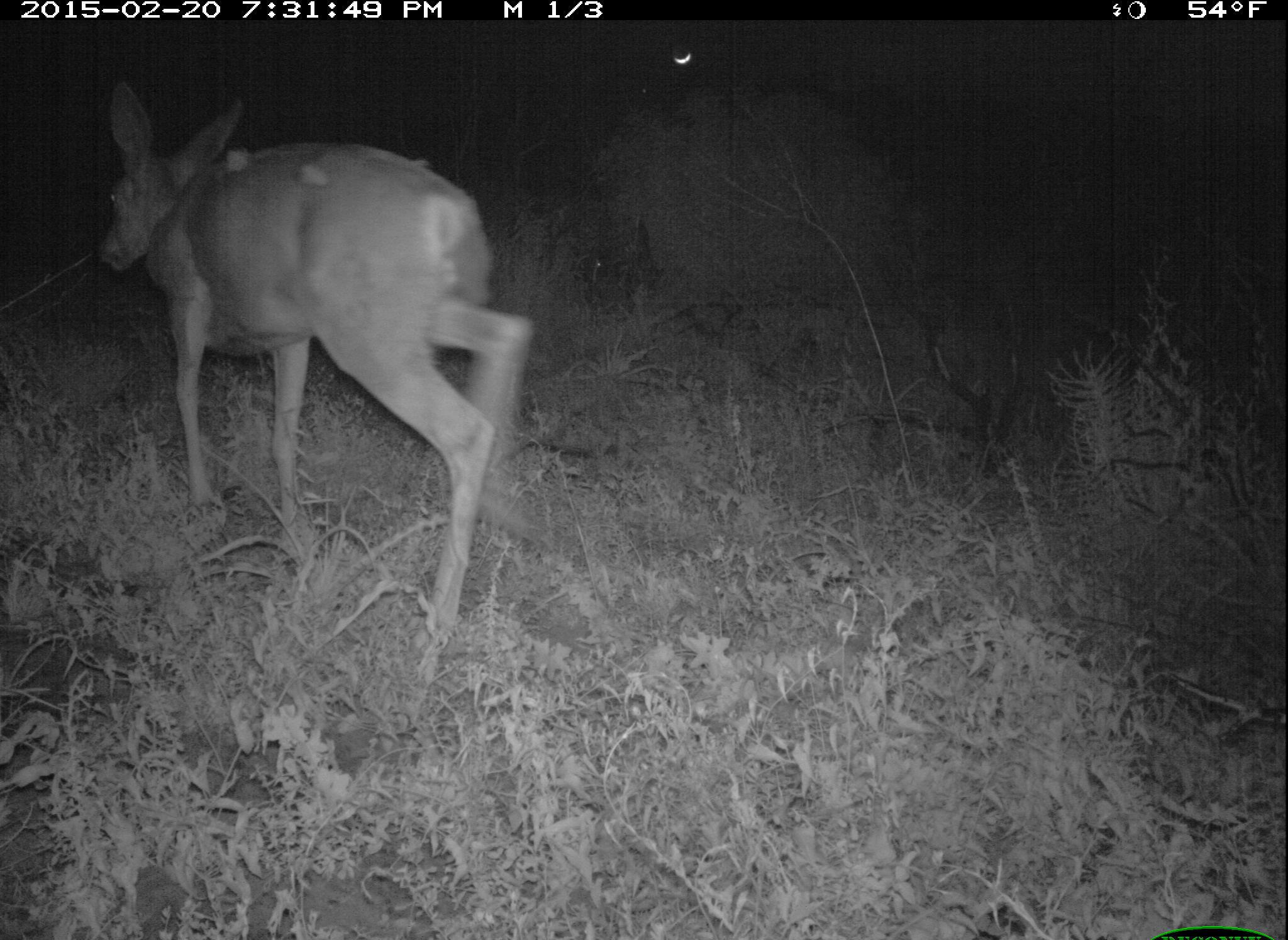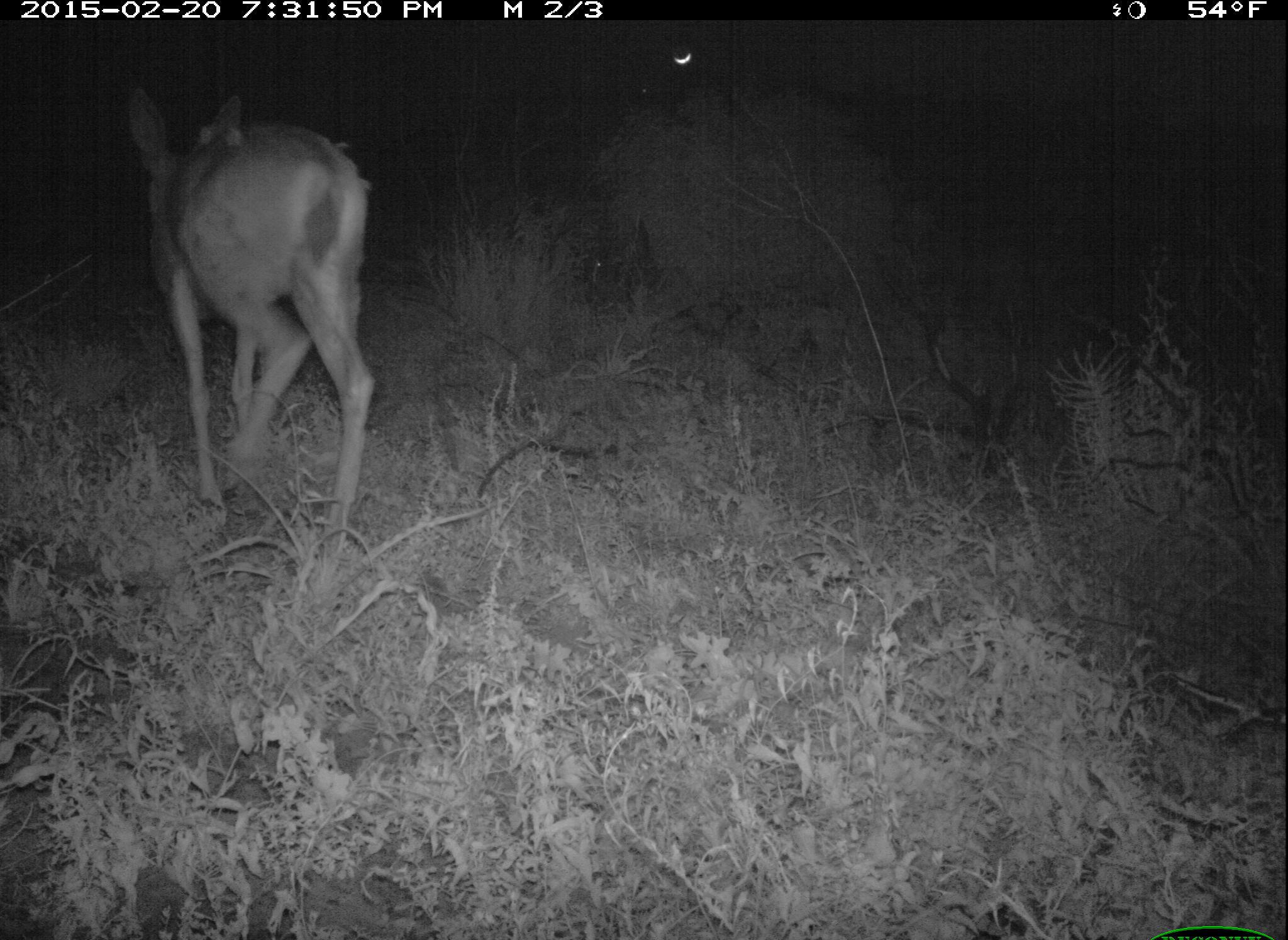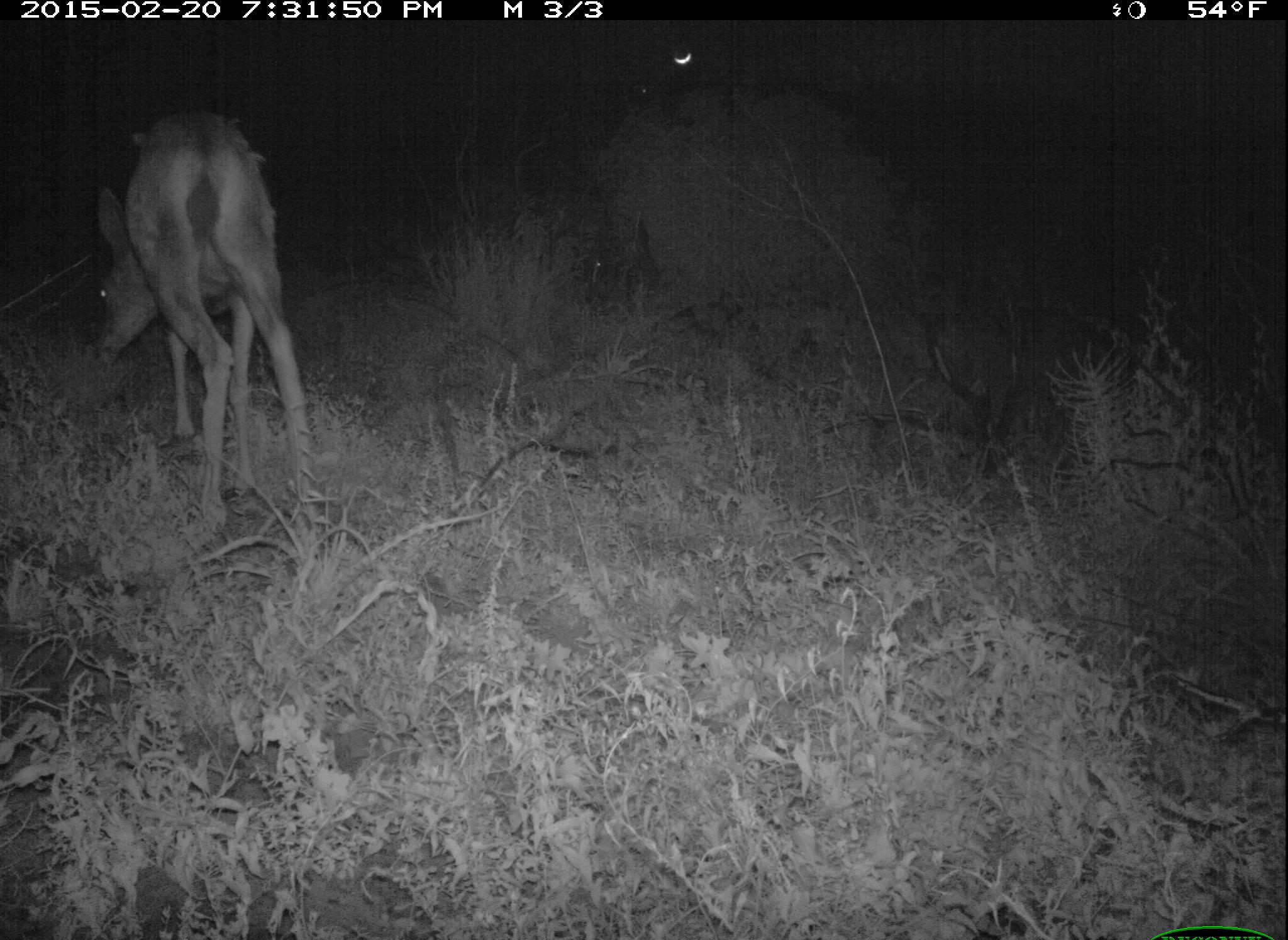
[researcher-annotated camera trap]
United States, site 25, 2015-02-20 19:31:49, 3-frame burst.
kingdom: Animalia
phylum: Chordata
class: Mammalia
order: Artiodactyla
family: Cervidae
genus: Odocoileus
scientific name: Odocoileus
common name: deer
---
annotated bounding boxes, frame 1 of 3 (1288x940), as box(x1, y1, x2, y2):
deer: box(91, 79, 537, 652)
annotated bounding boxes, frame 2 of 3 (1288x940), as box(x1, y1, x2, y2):
deer: box(124, 86, 378, 590)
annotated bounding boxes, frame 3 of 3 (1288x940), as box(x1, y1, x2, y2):
deer: box(89, 107, 328, 529)